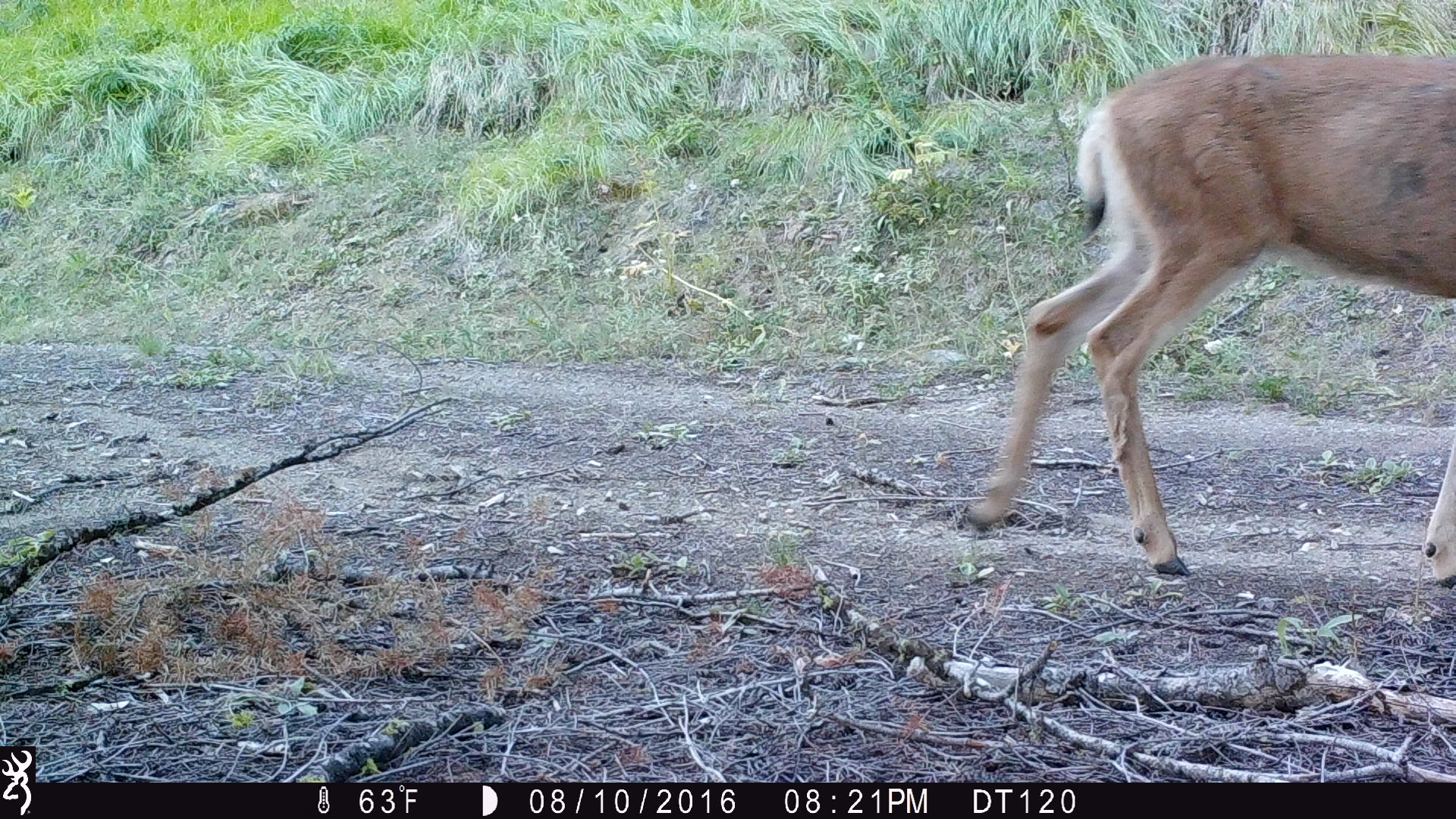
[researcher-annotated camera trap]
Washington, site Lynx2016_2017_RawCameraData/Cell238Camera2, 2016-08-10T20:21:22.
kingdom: Animalia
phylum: Chordata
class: Mammalia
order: Artiodactyla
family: Cervidae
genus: Odocoileus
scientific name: Odocoileus hemionus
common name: mule deer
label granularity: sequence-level